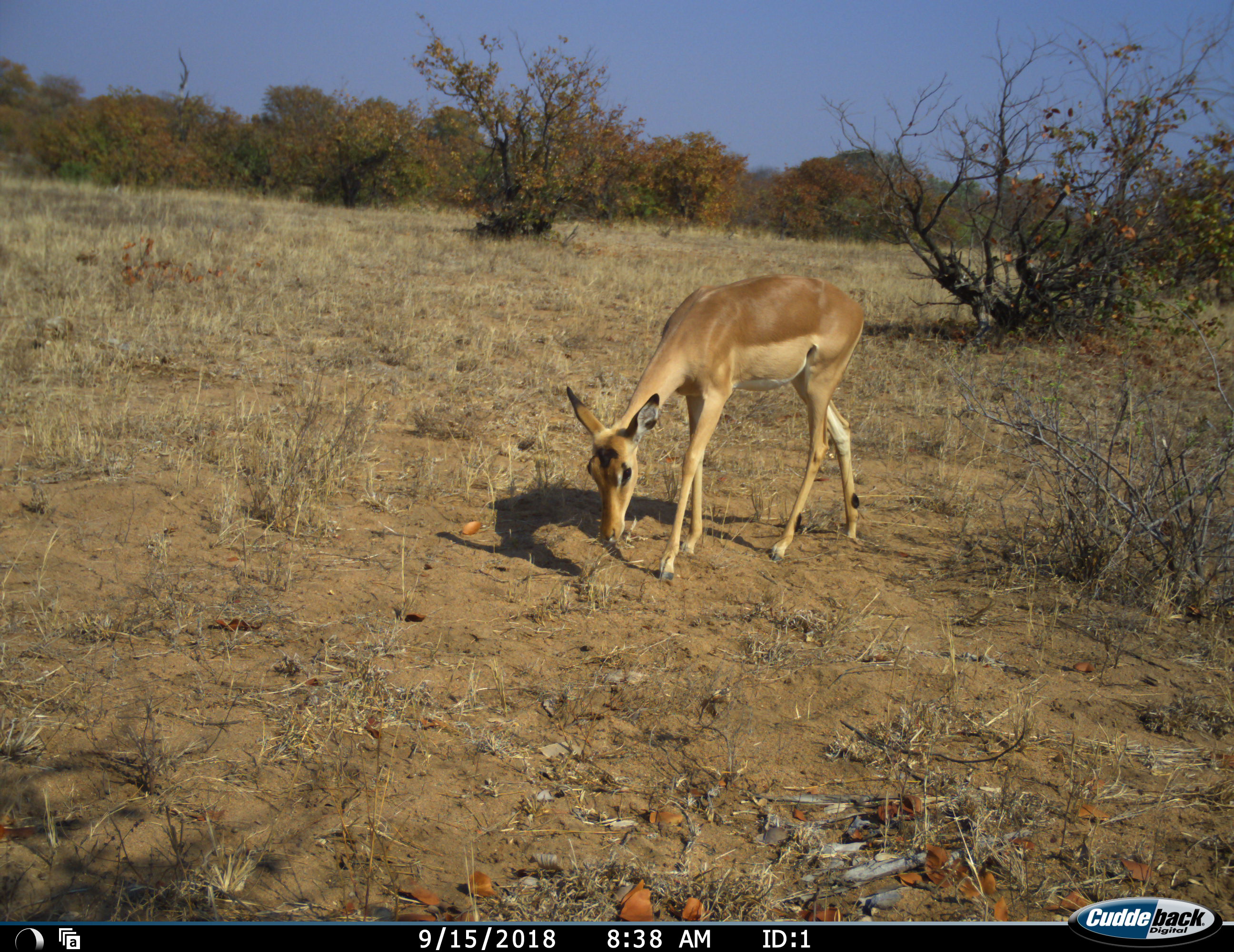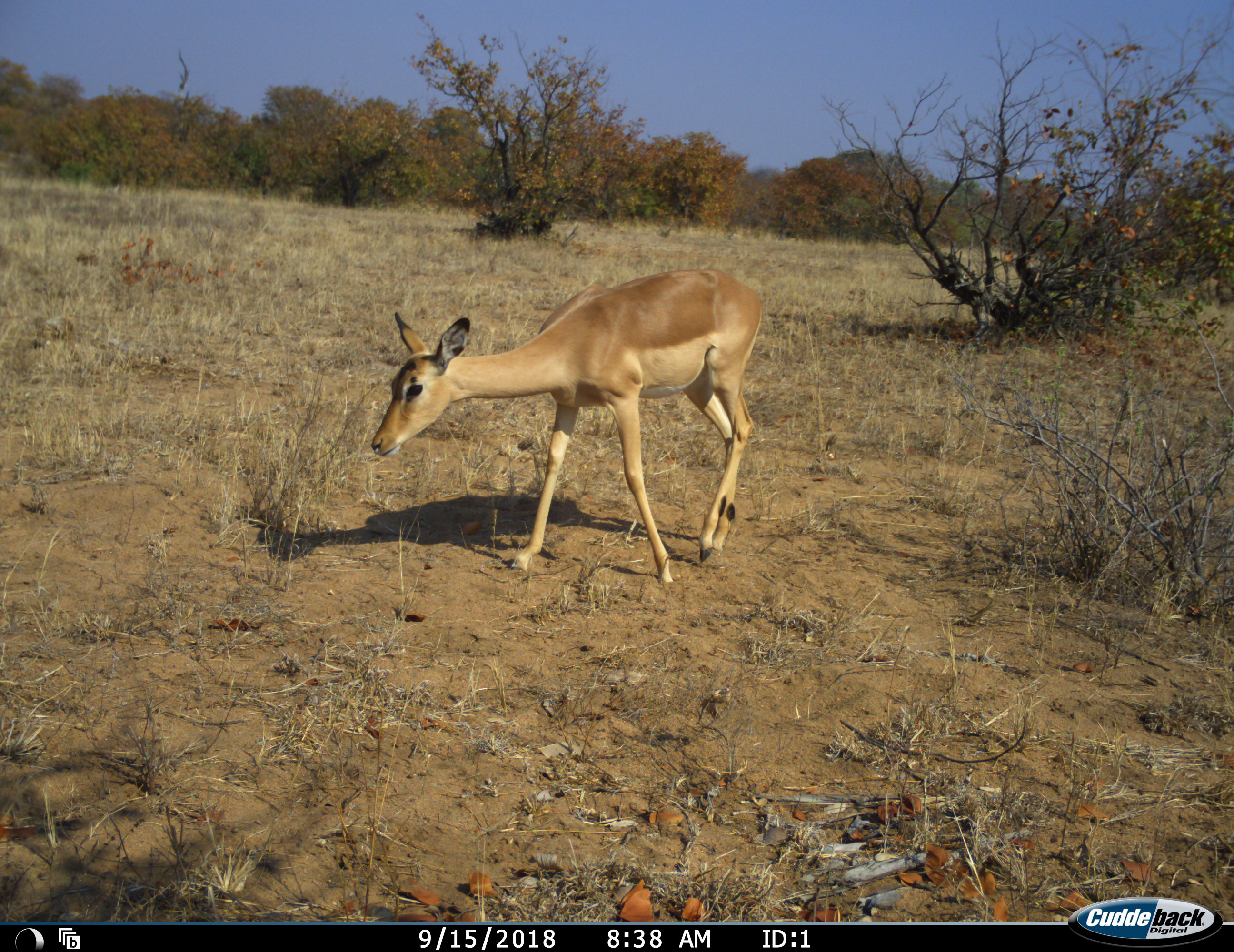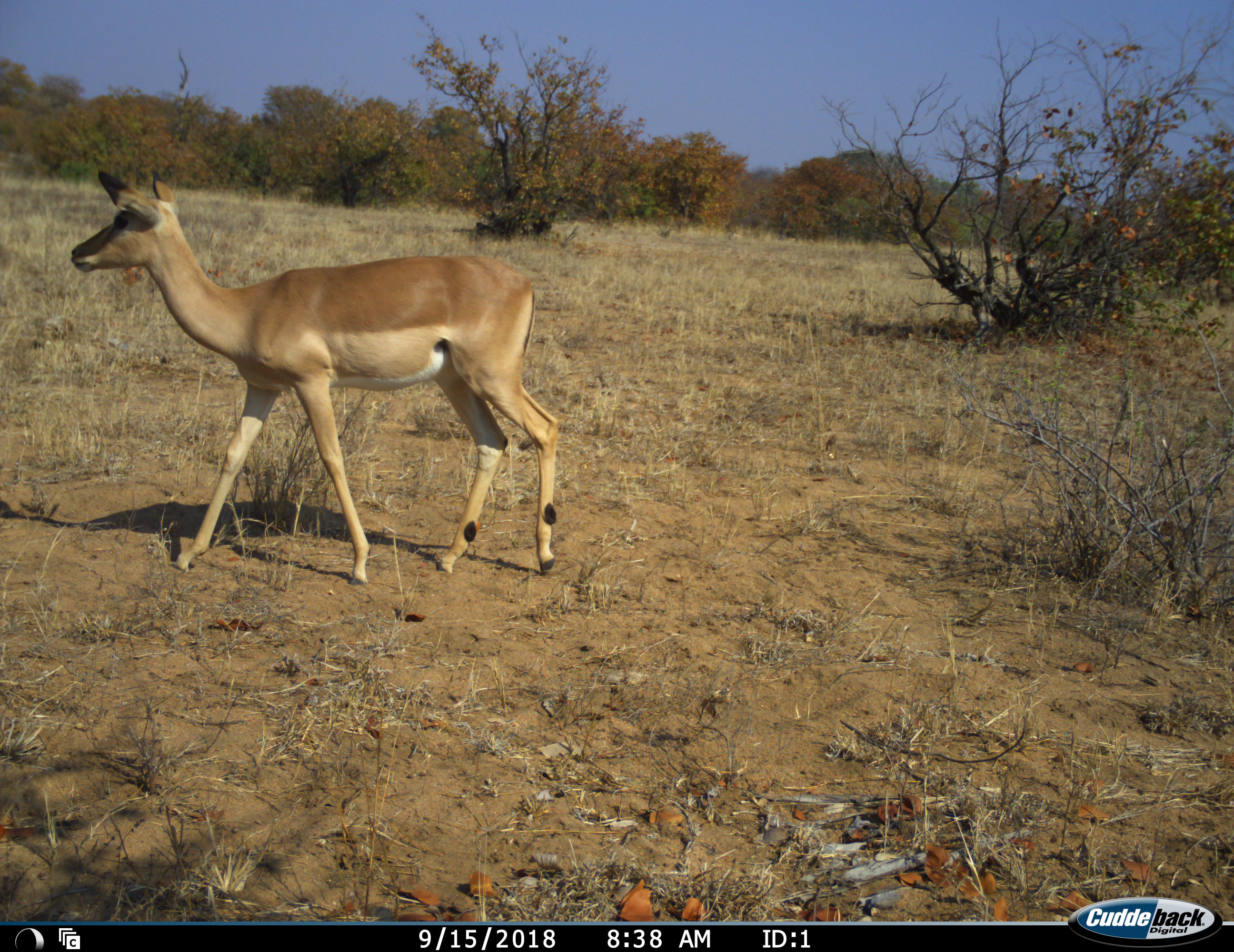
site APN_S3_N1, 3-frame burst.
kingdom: Animalia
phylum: Chordata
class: Mammalia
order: Artiodactyla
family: Bovidae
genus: Aepyceros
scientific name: Aepyceros melampus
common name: impala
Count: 1.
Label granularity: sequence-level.